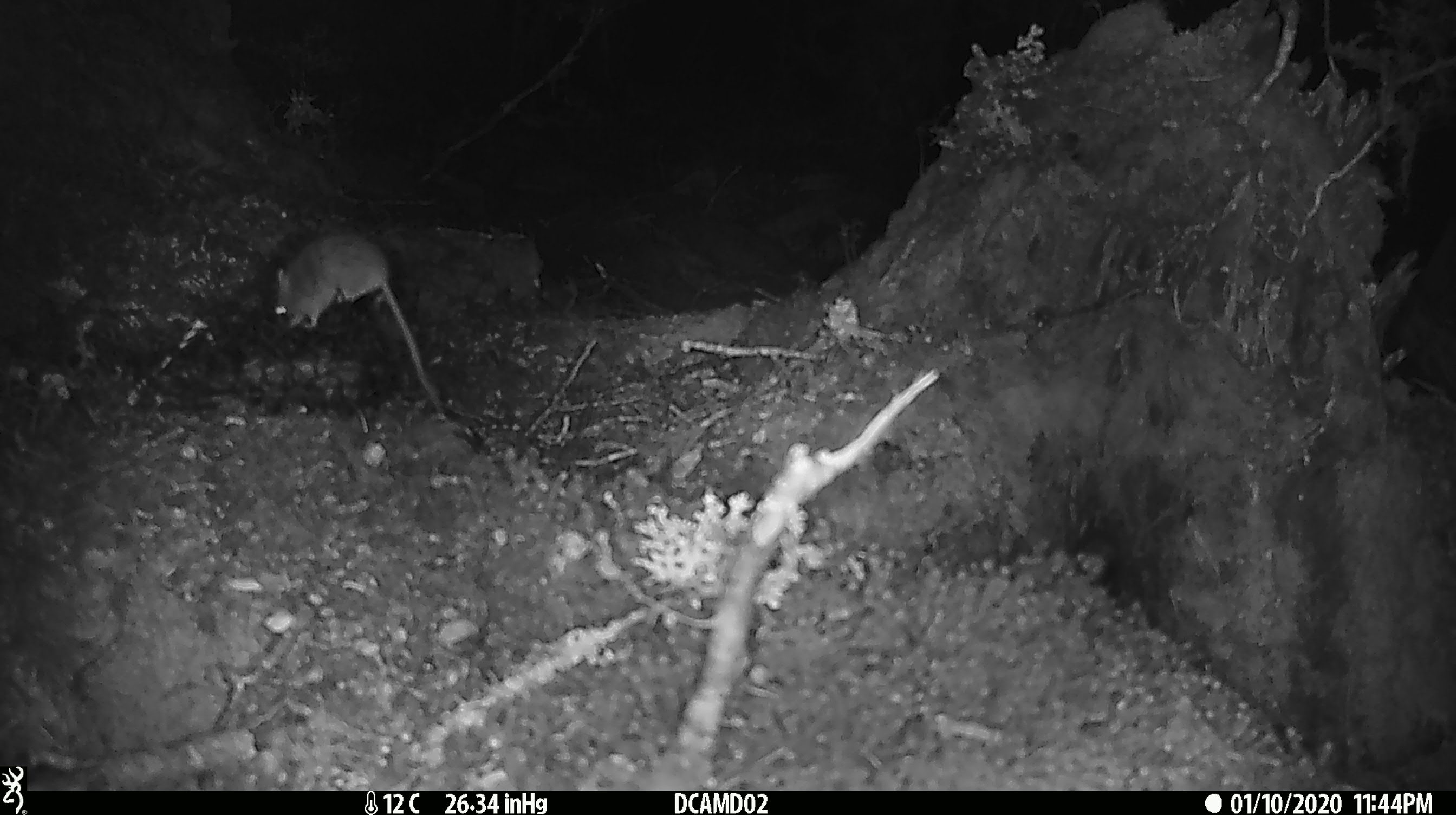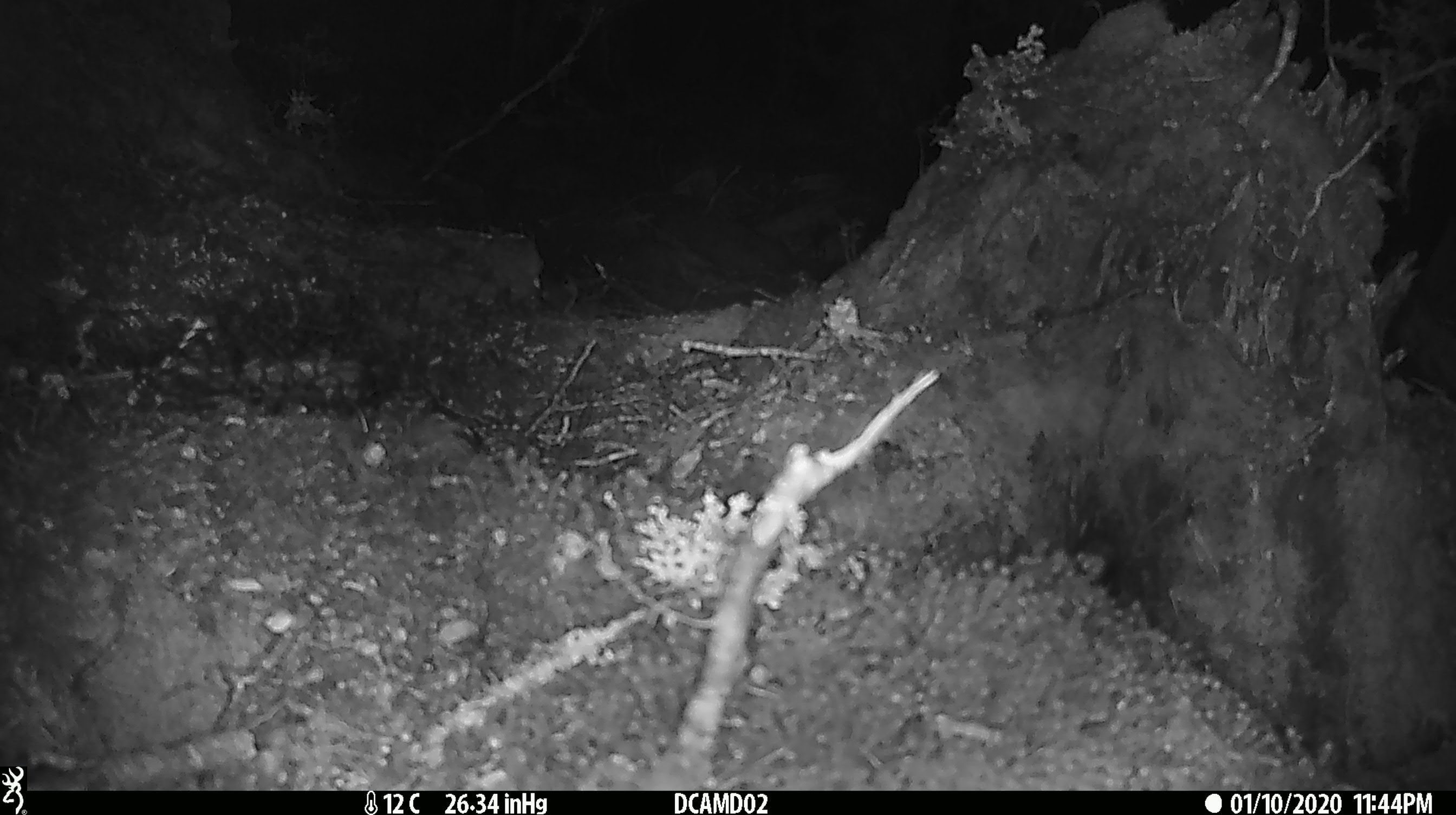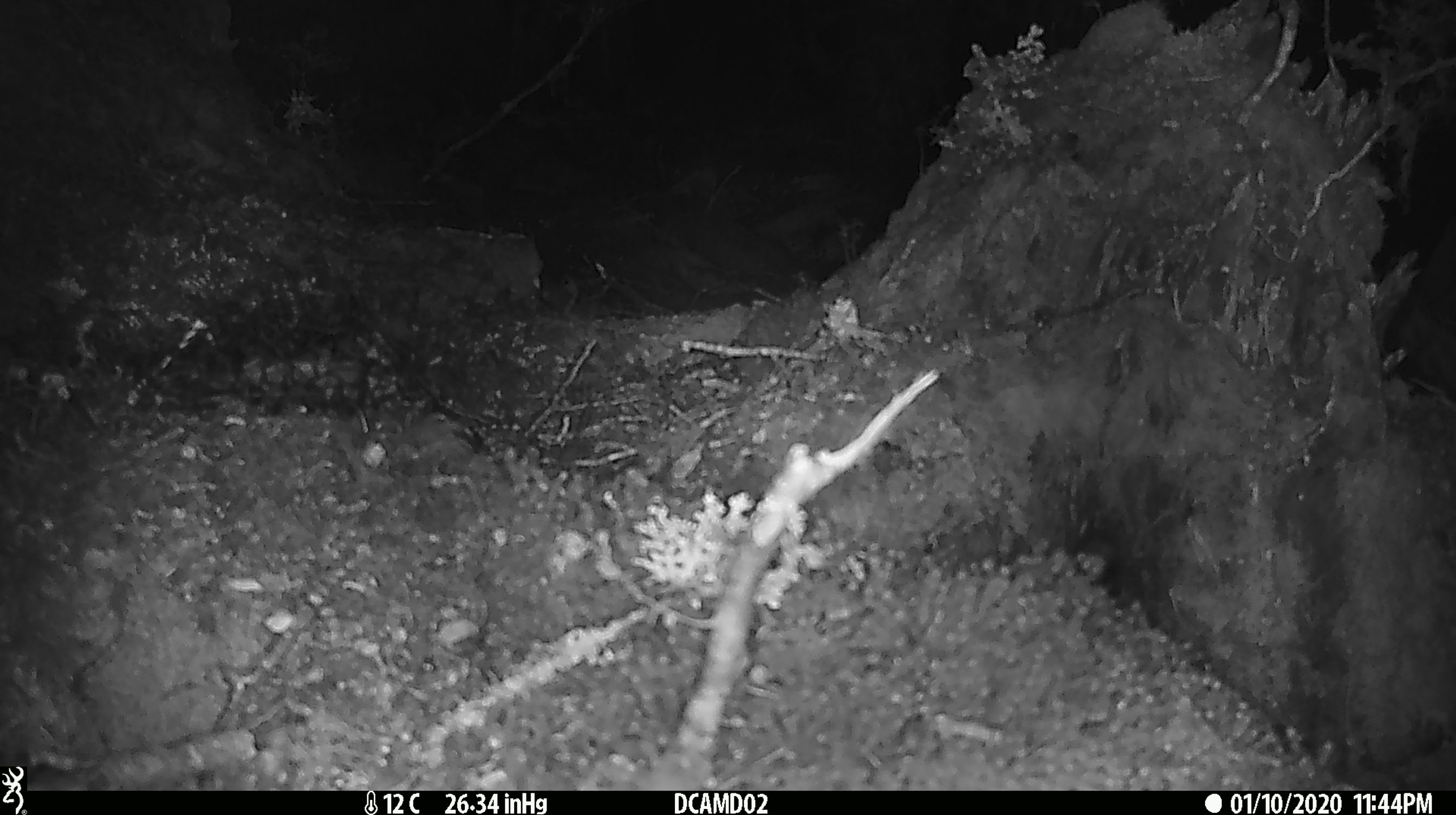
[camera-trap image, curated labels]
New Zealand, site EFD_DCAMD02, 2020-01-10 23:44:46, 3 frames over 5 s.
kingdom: Animalia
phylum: Chordata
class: Mammalia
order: Rodentia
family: Muridae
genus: Mus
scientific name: Mus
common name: mouse